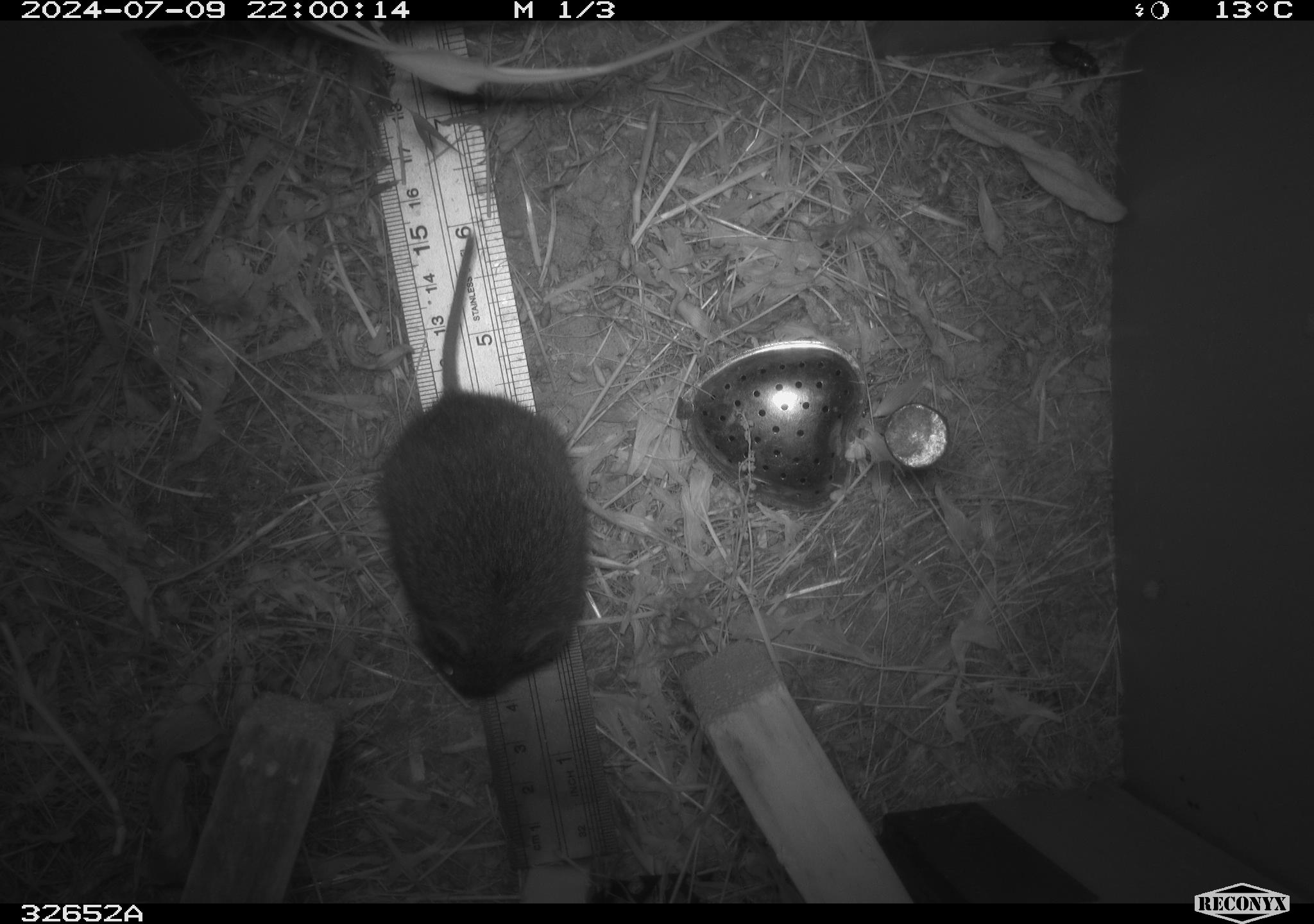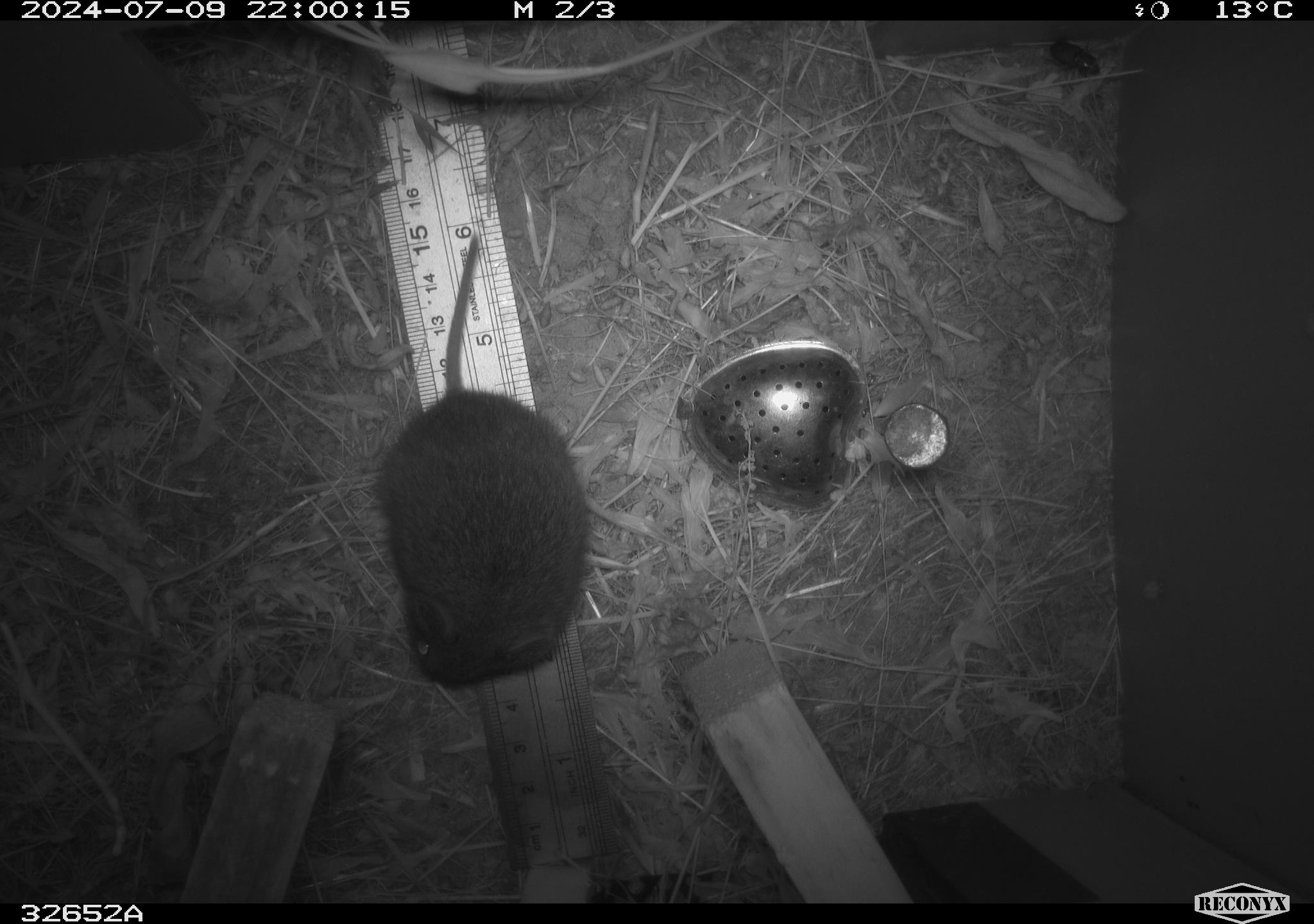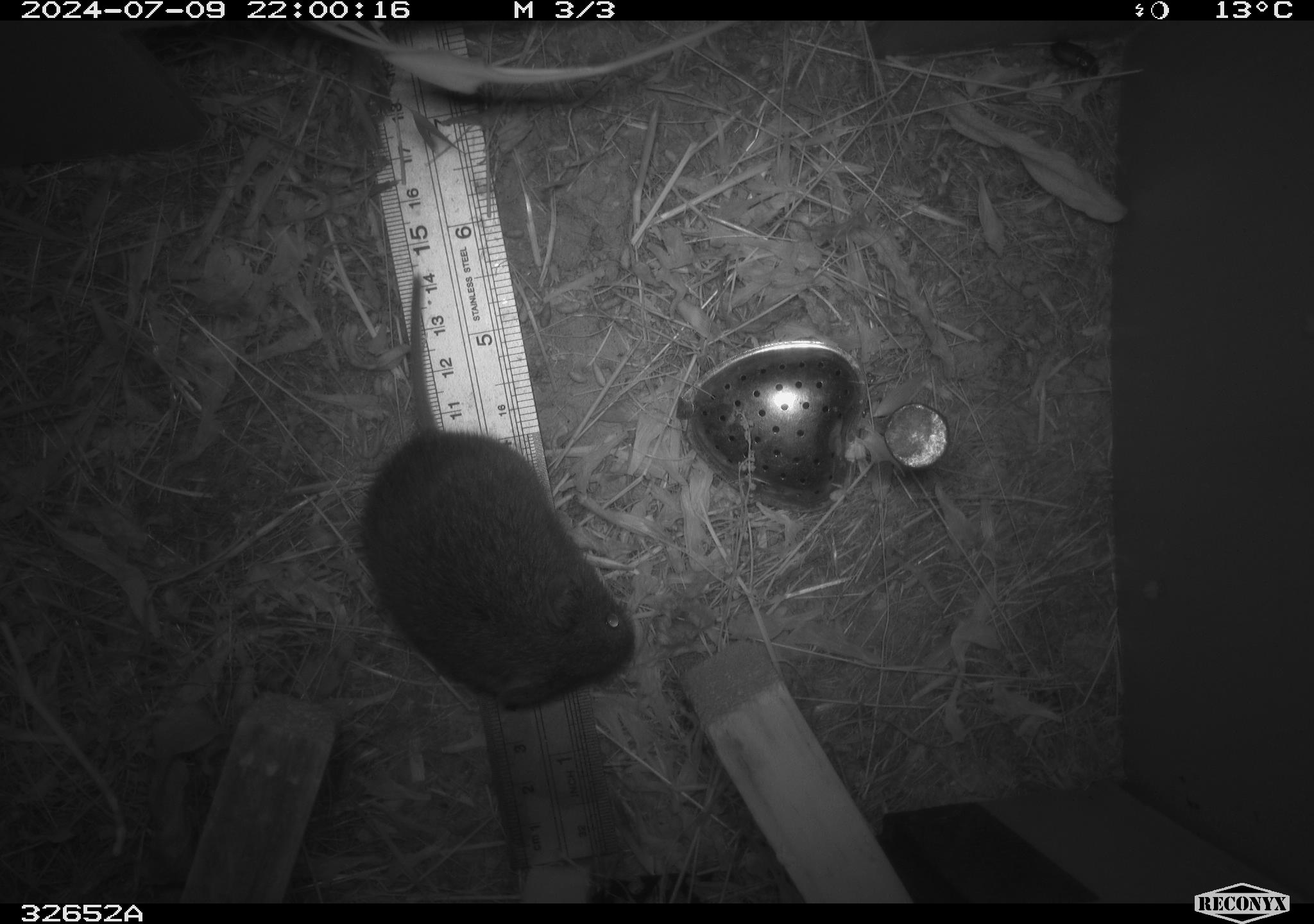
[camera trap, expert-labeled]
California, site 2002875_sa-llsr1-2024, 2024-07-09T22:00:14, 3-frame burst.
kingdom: Animalia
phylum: Chordata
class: Mammalia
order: Rodentia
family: Cricetidae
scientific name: Arvicolinae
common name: voles, lemmings, and muskrats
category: arvicolinae subfamily